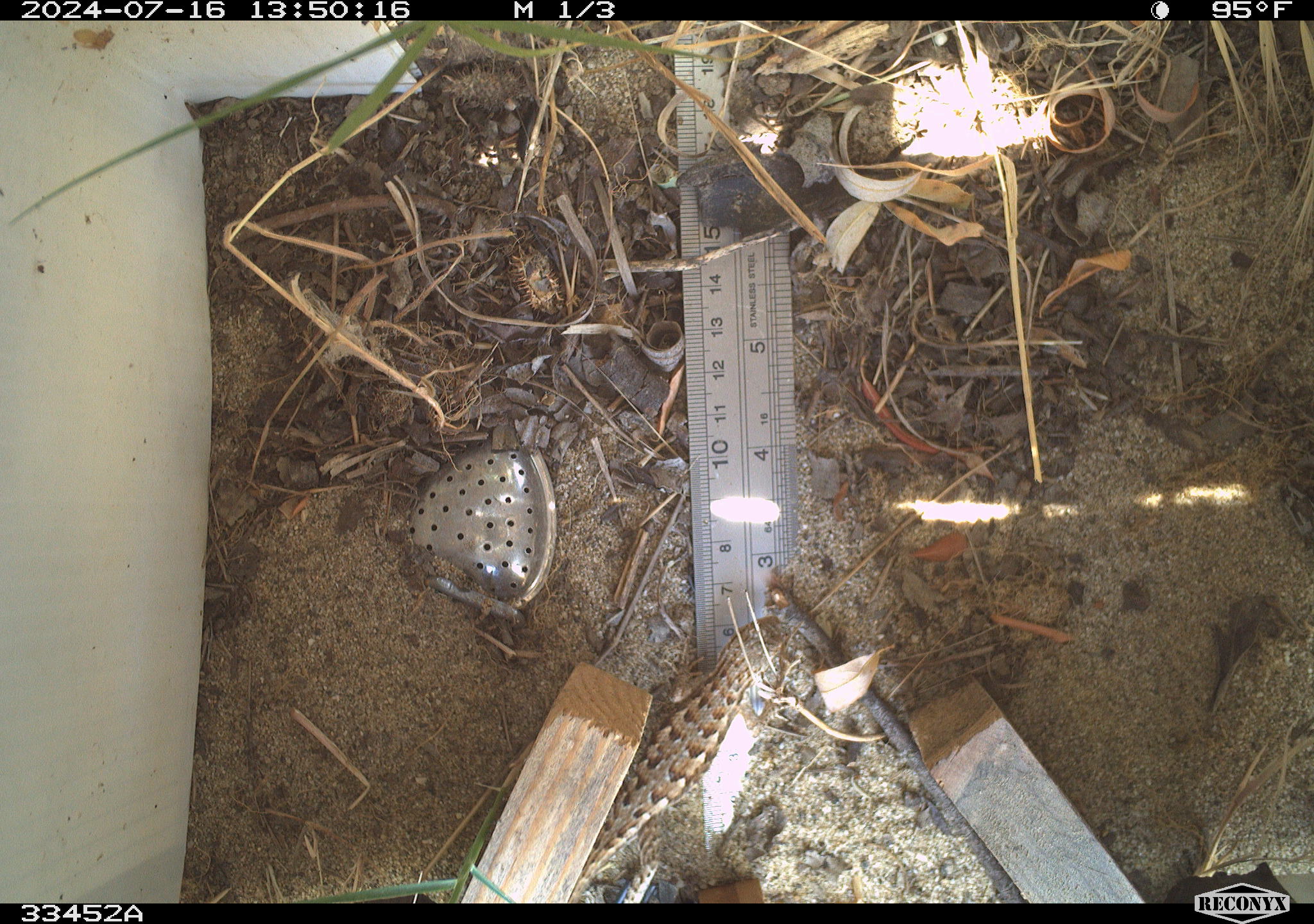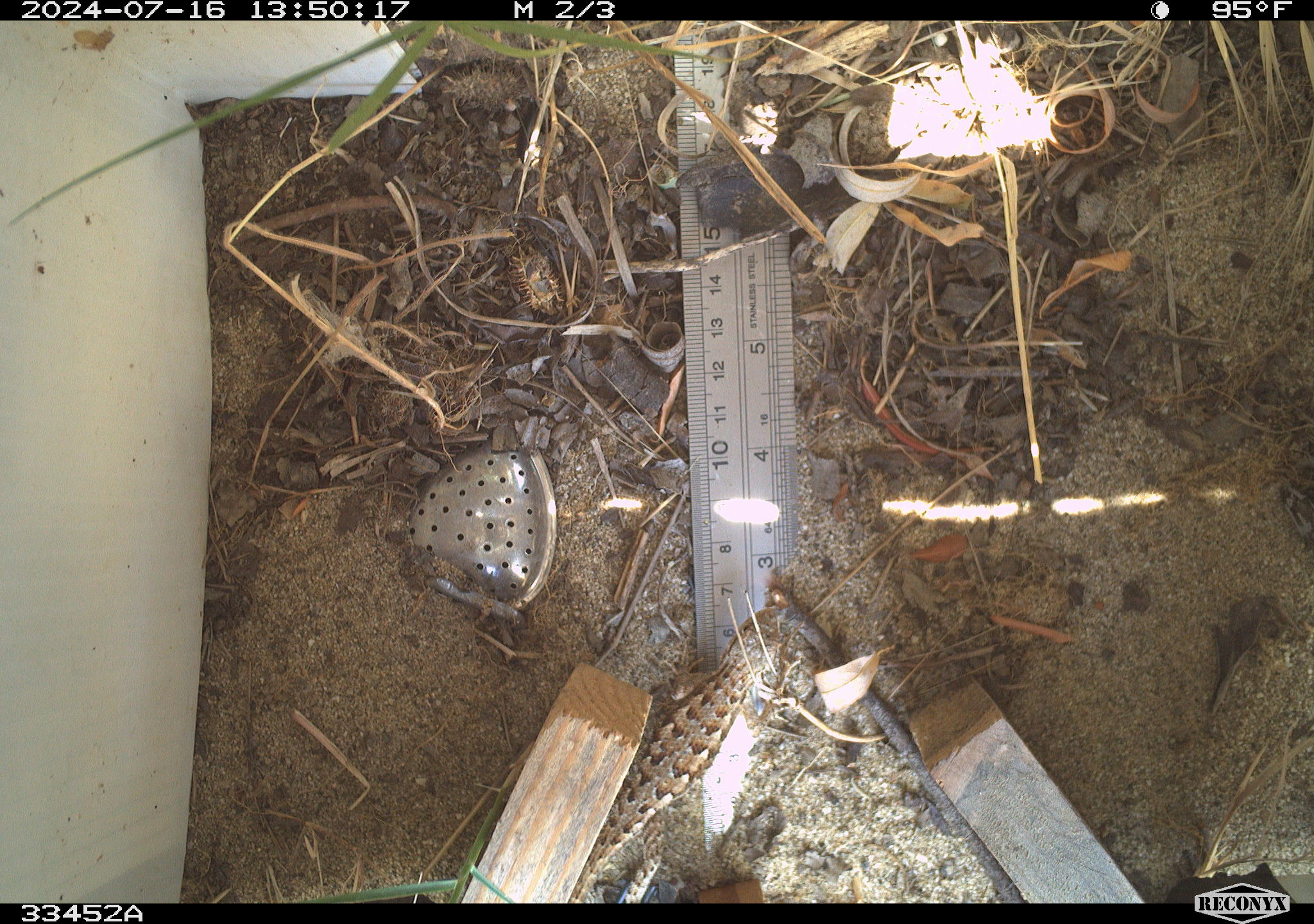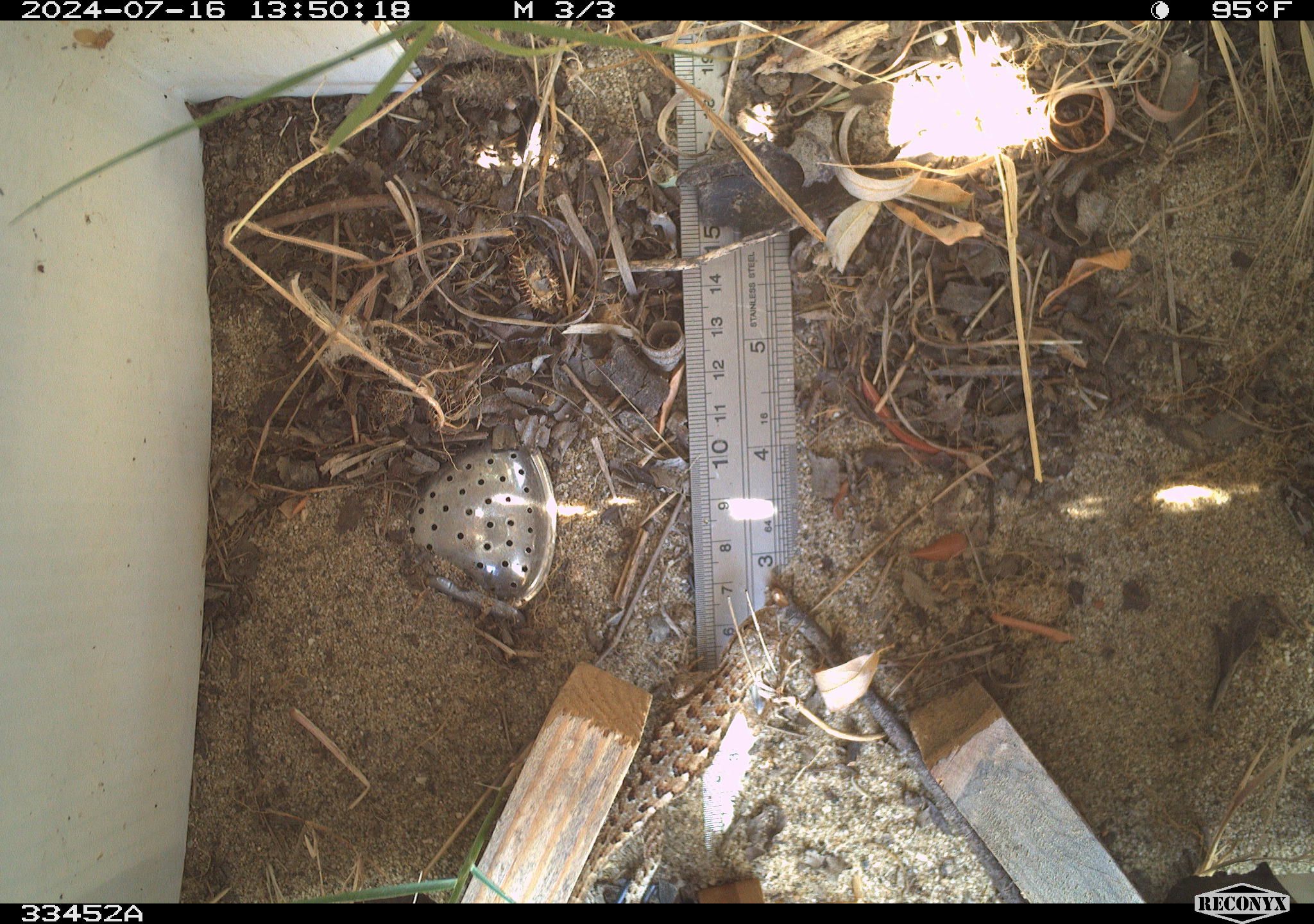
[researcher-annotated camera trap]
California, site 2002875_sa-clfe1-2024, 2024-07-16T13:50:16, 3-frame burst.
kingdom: Animalia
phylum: Chordata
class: Reptilia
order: Squamata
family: Phrynosomatidae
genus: Sceloporus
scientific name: Sceloporus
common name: spiny lizards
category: sceloporus species